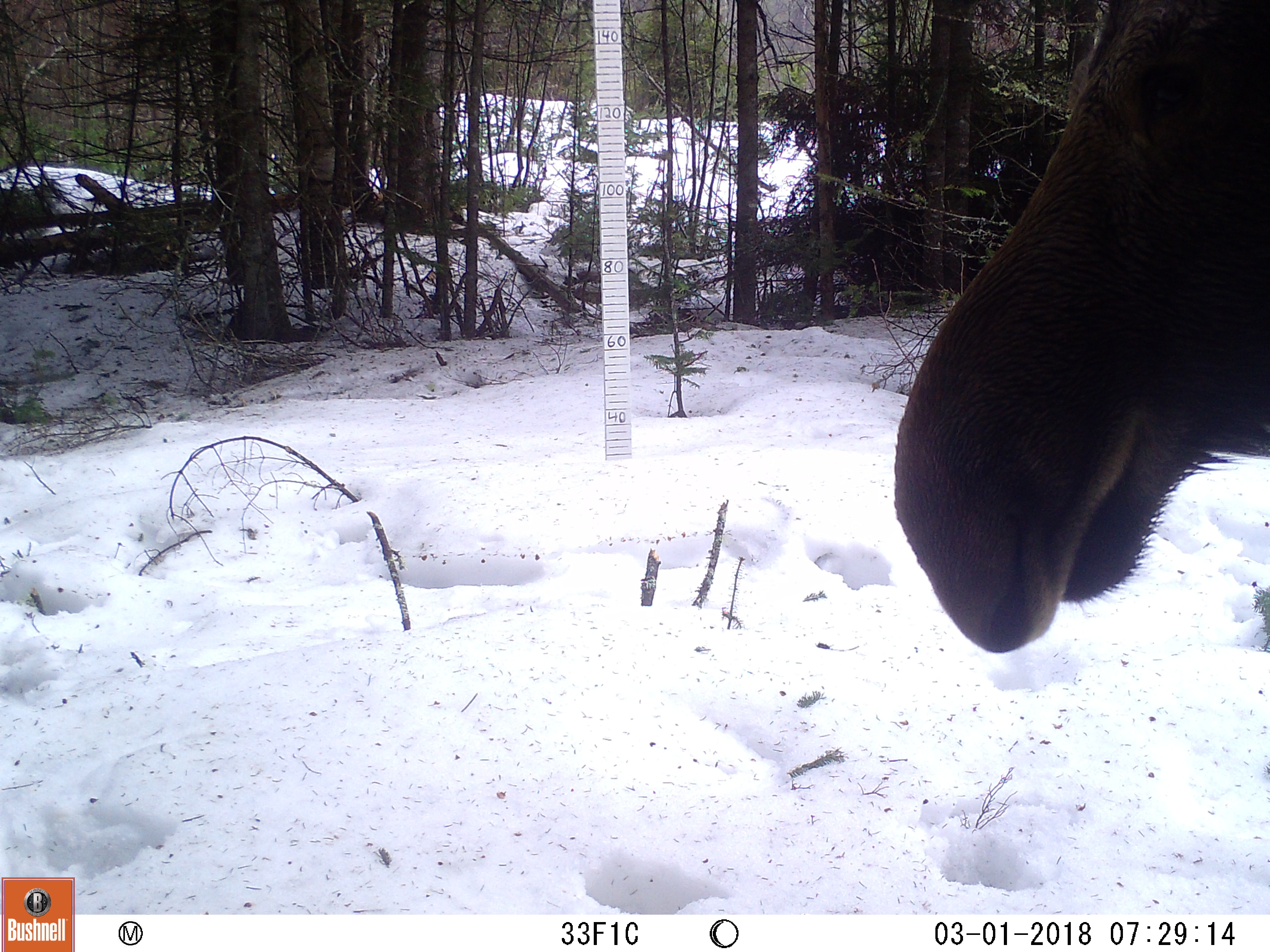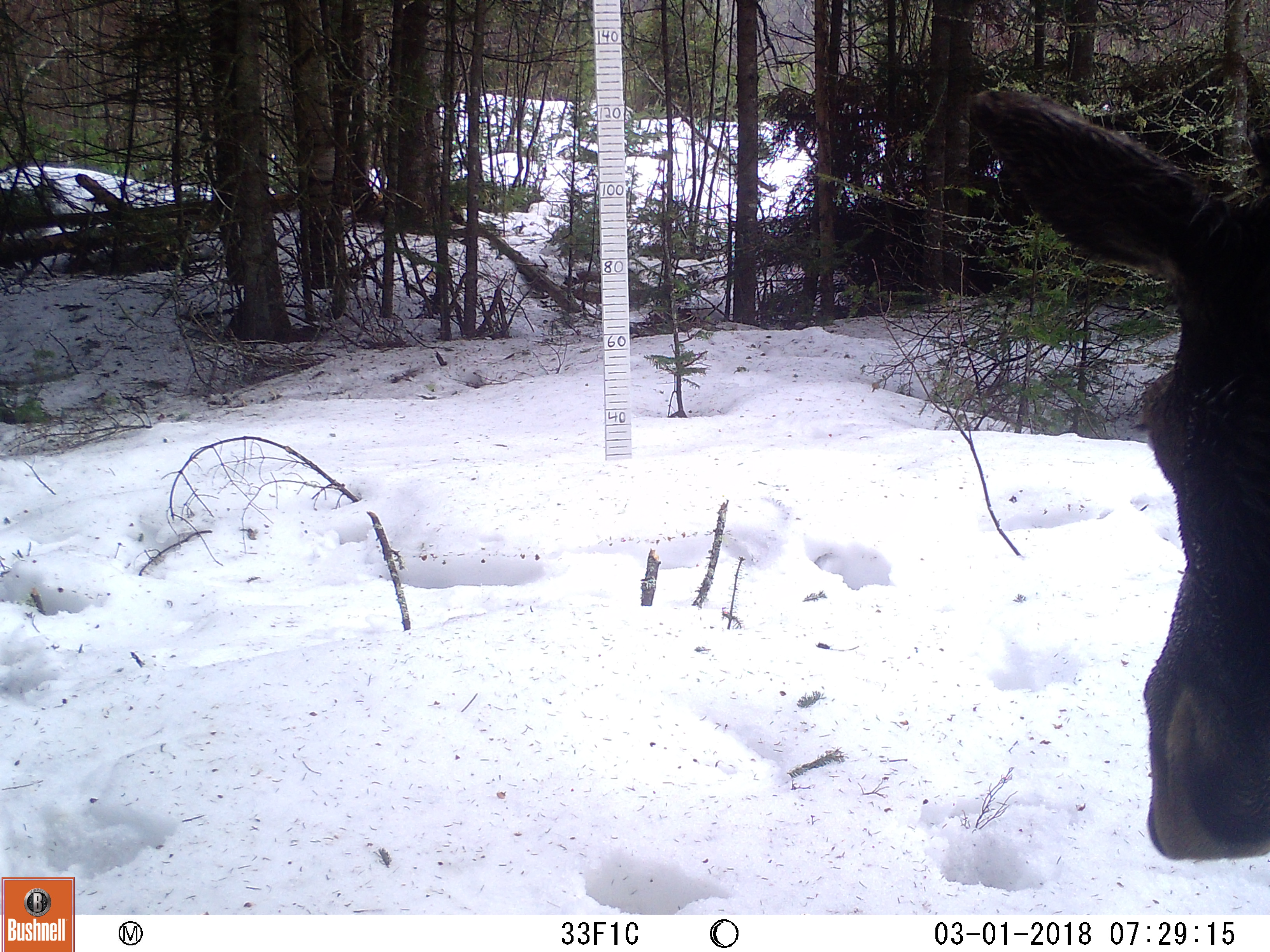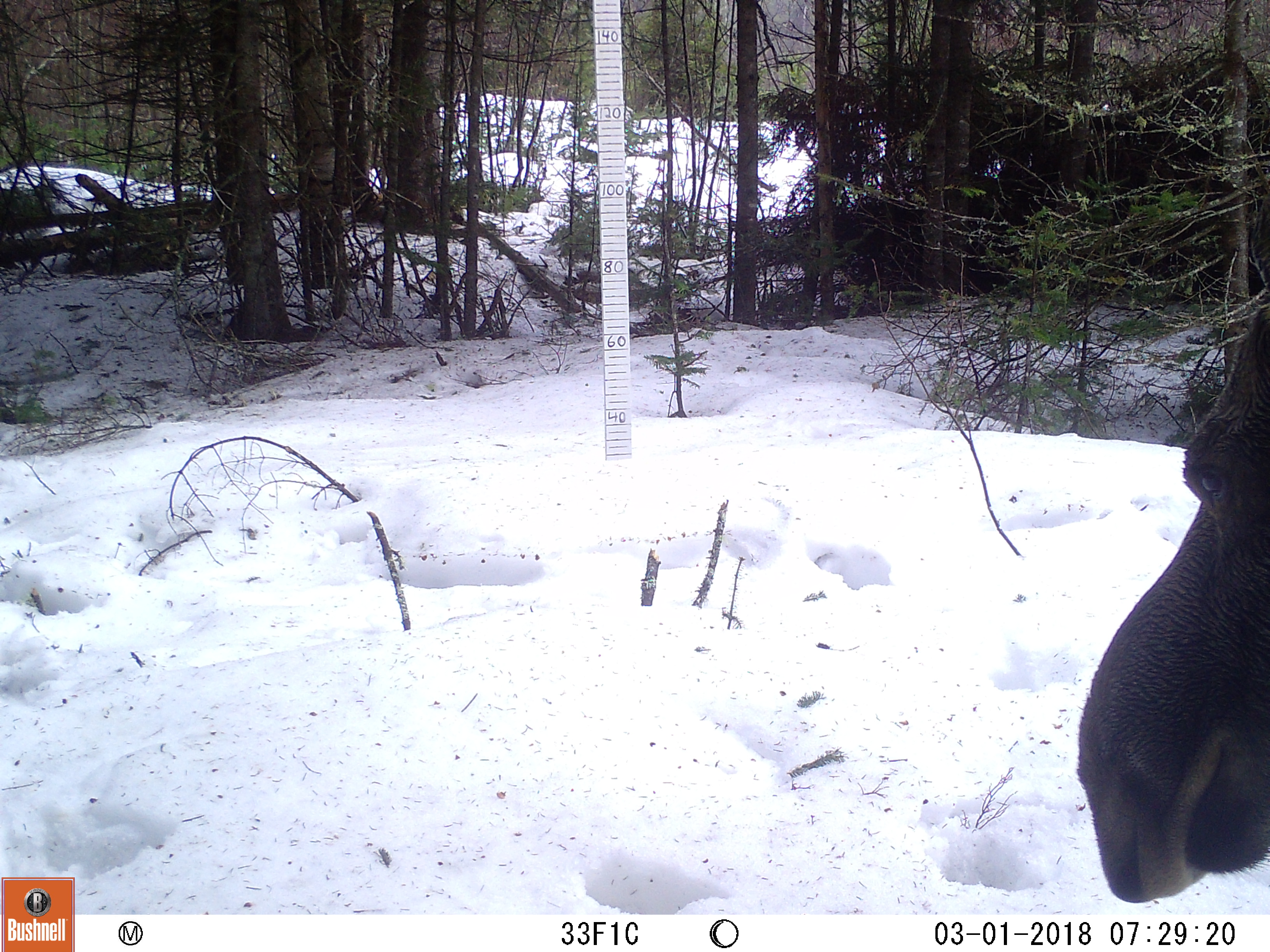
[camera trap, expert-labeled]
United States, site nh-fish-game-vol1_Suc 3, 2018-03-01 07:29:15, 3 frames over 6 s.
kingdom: Animalia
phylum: Chordata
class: Mammalia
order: Artiodactyla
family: Cervidae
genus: Alces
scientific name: Alces alces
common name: moose